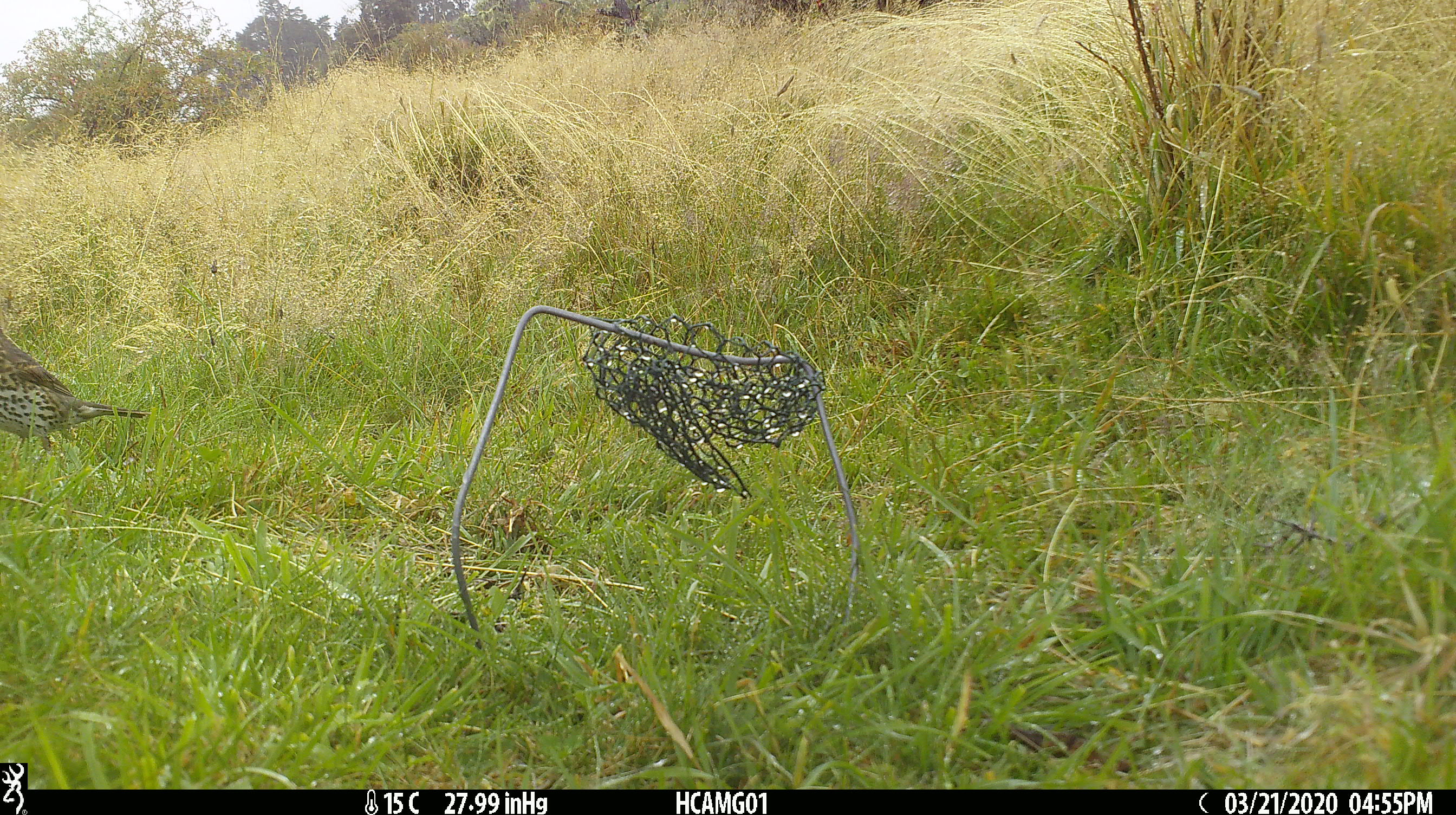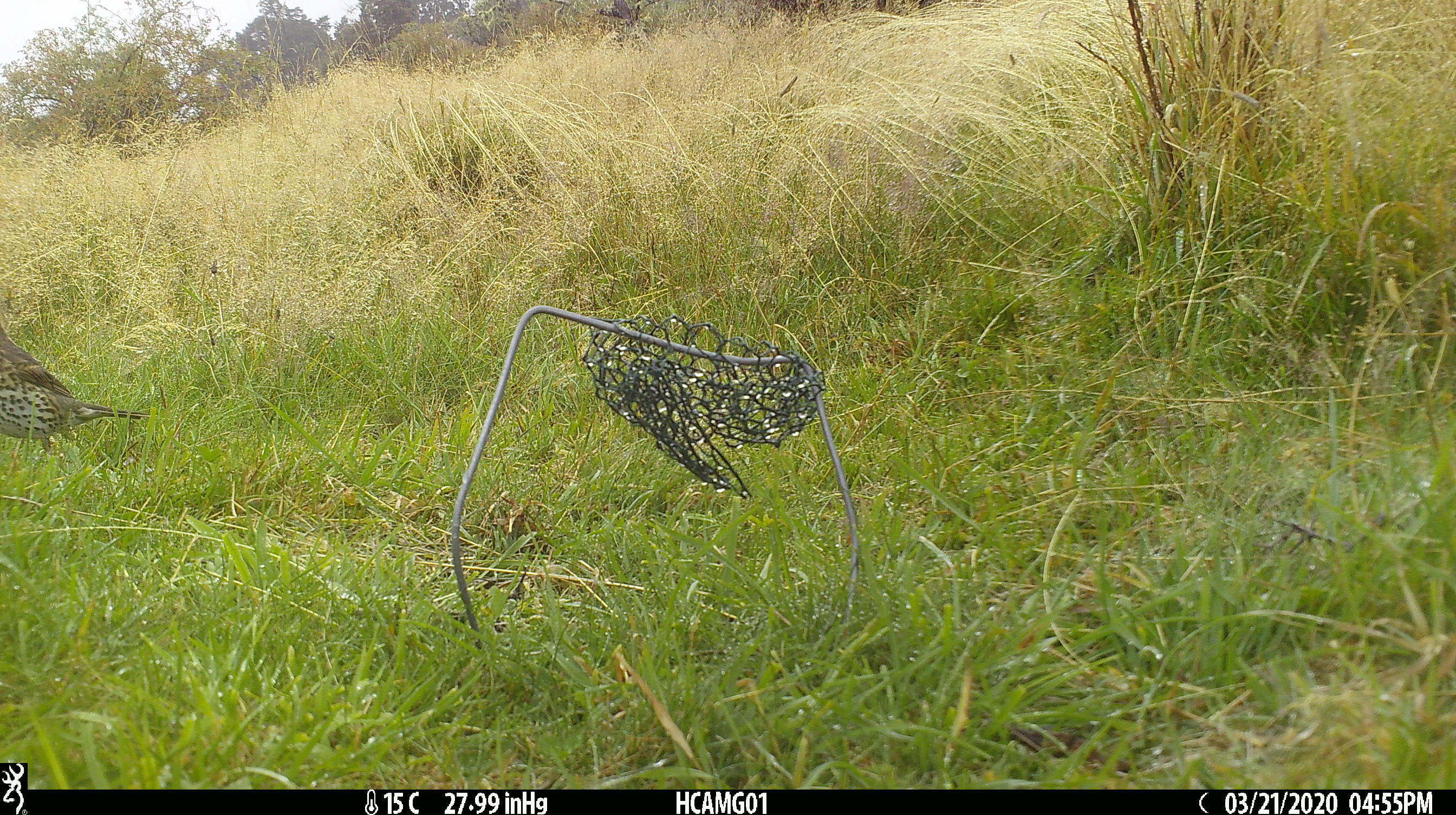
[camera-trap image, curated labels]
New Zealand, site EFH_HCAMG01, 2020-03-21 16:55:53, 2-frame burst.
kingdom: Animalia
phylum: Chordata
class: Aves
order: Passeriformes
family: Turdidae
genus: Turdus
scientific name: Turdus philomelos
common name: song thrush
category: thrush